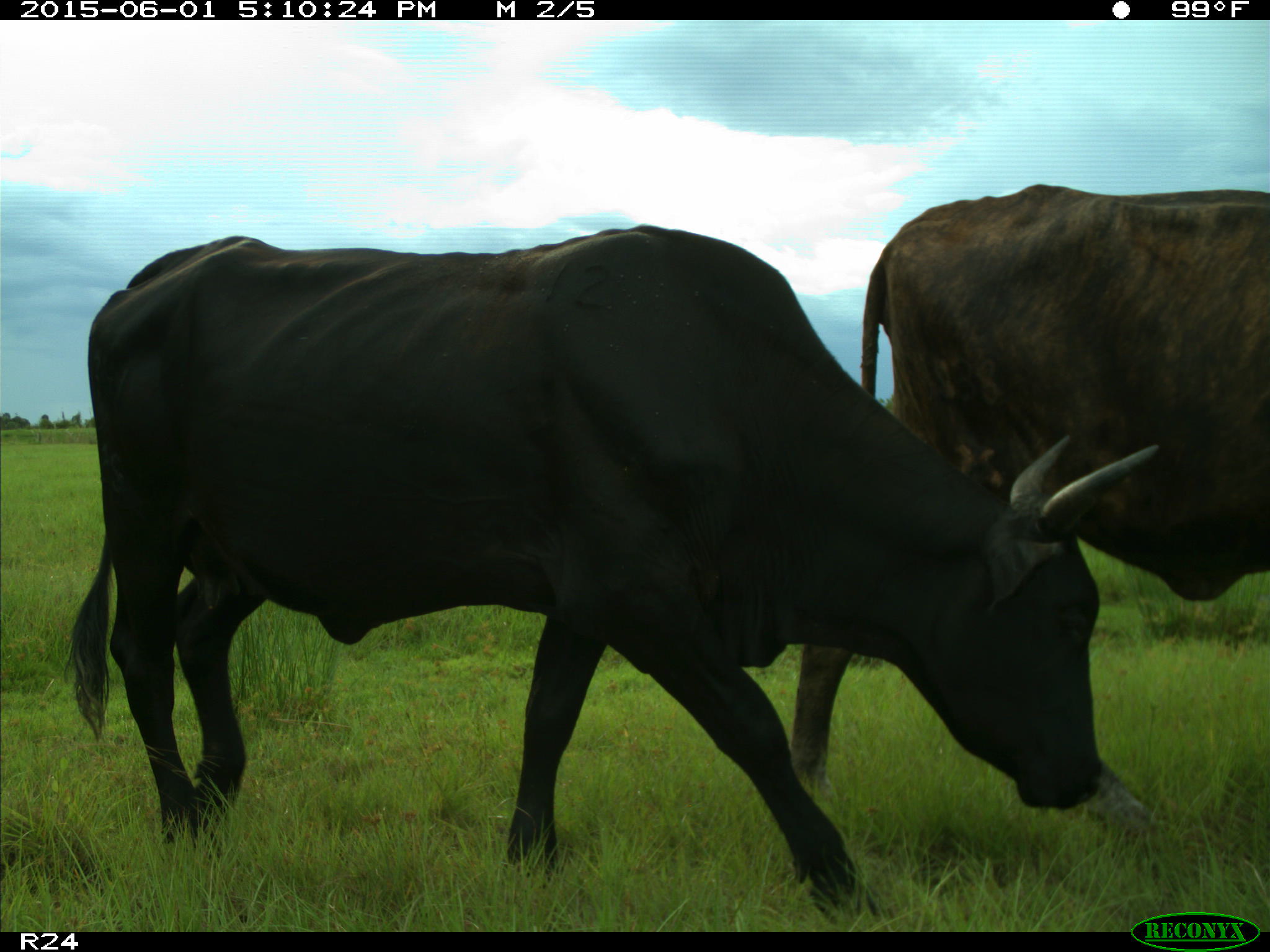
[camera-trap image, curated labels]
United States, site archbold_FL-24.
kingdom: Animalia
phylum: Chordata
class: Mammalia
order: Artiodactyla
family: Bovidae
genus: Bos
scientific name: Bos taurus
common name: domestic cow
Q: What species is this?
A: Bos taurus (domestic cow).